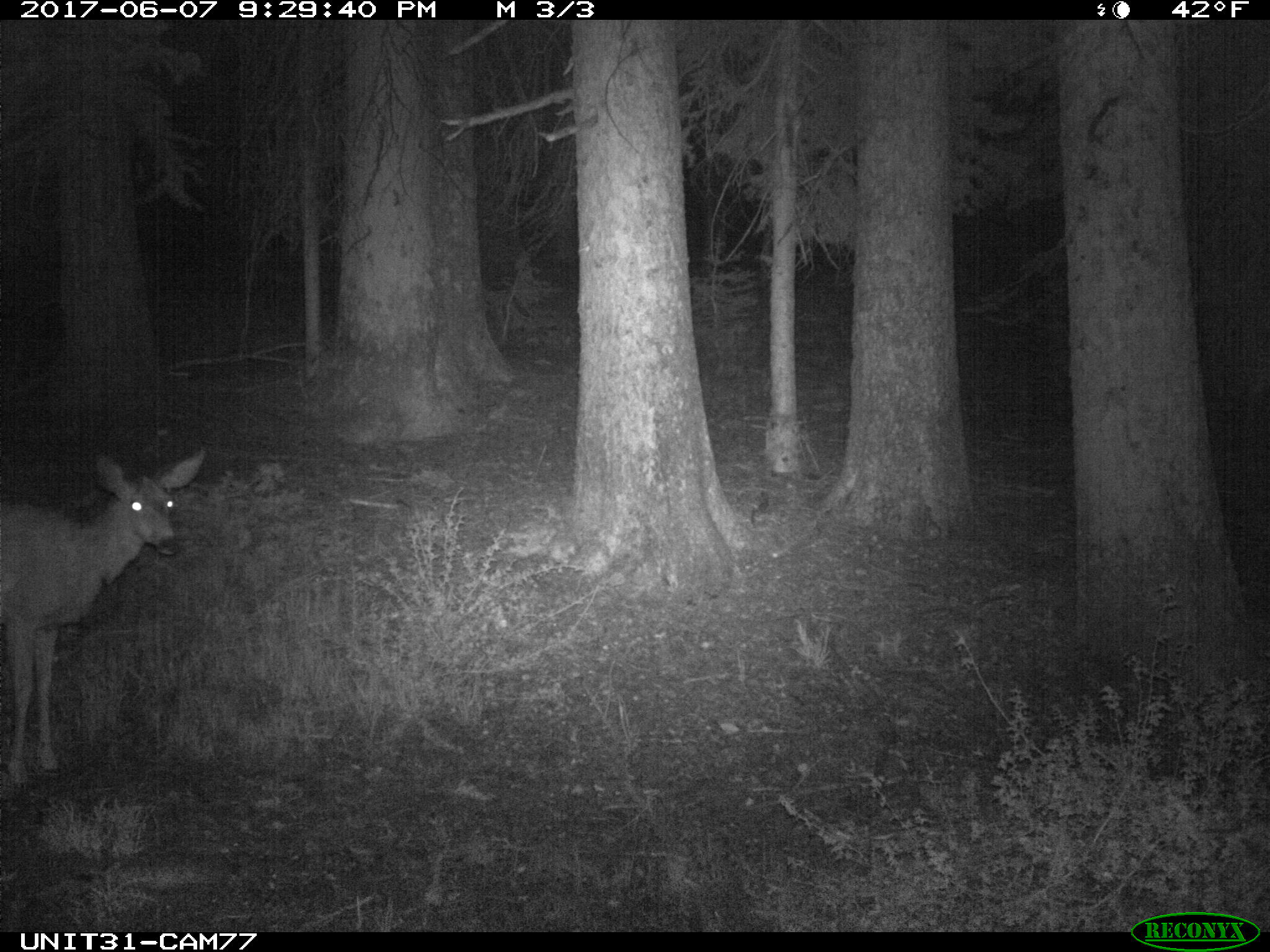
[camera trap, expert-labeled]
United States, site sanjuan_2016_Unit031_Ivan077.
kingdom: Animalia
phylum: Chordata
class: Mammalia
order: Artiodactyla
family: Cervidae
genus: Odocoileus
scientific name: Odocoileus hemionus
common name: mule deer